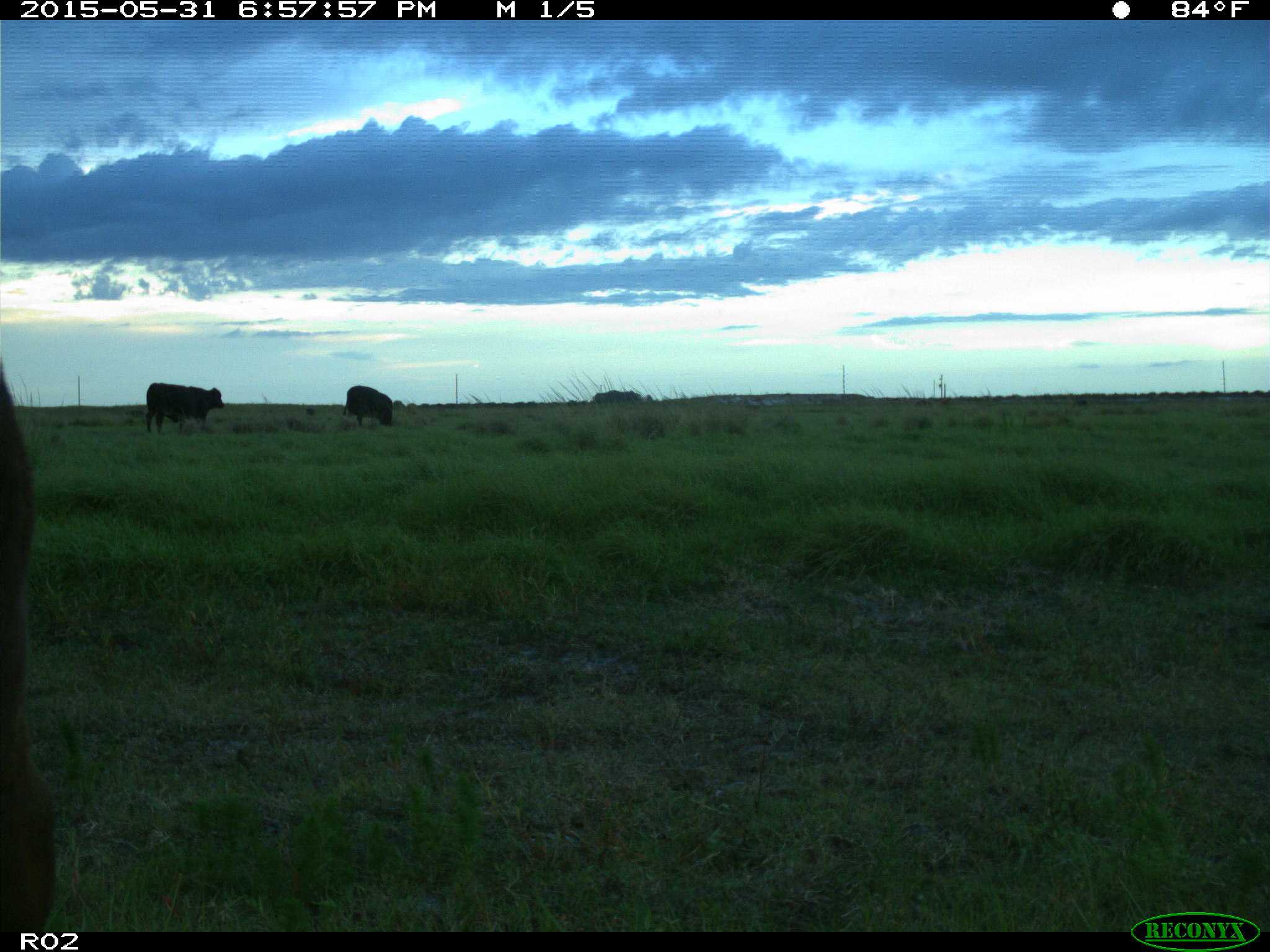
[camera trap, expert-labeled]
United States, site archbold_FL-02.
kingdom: Animalia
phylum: Chordata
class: Mammalia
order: Artiodactyla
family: Bovidae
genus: Bos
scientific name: Bos taurus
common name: domestic cow